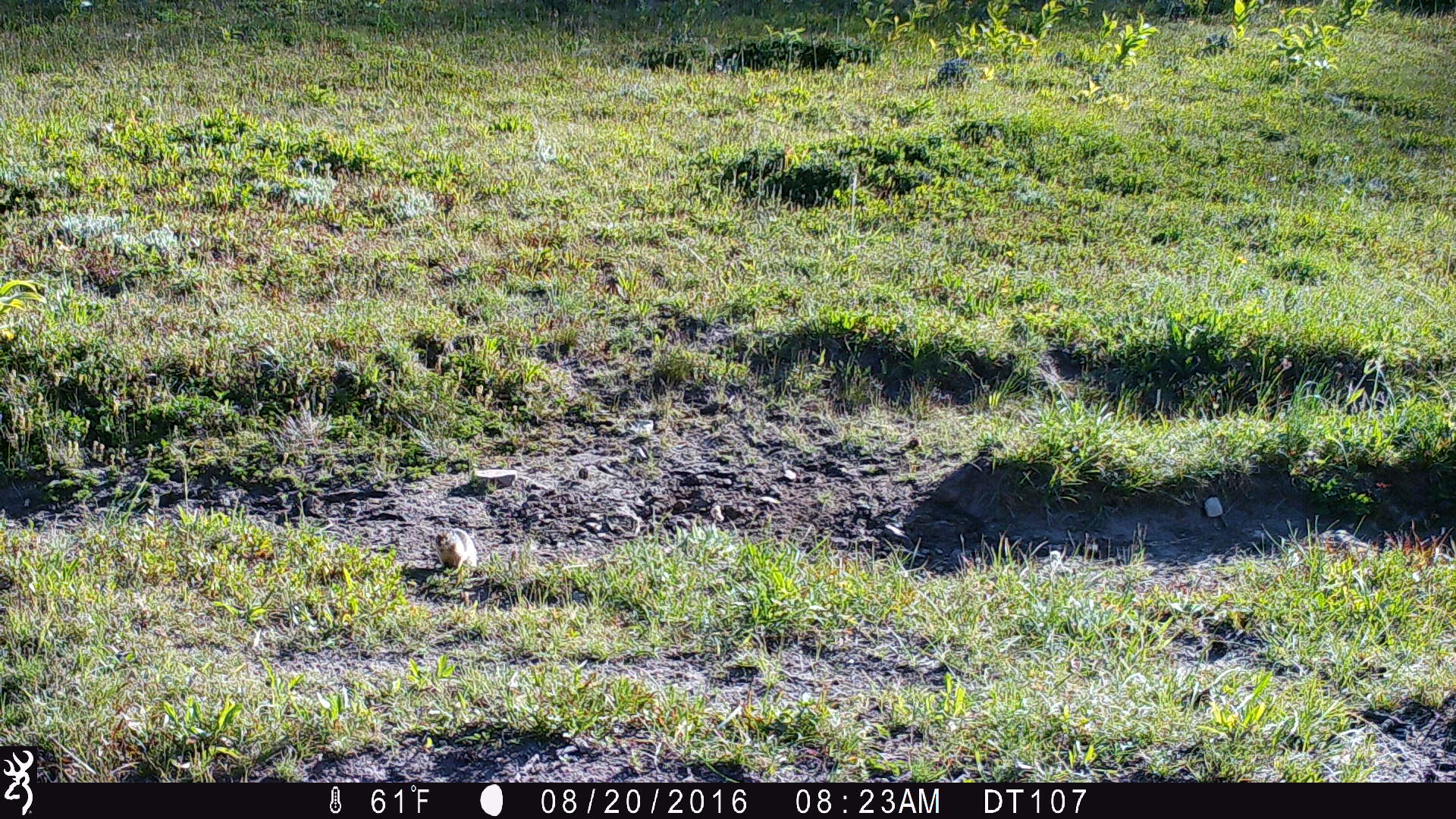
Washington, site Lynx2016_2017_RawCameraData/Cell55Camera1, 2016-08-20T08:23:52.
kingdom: Animalia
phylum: Chordata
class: Mammalia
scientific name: Mammalia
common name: small mammal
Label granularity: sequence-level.